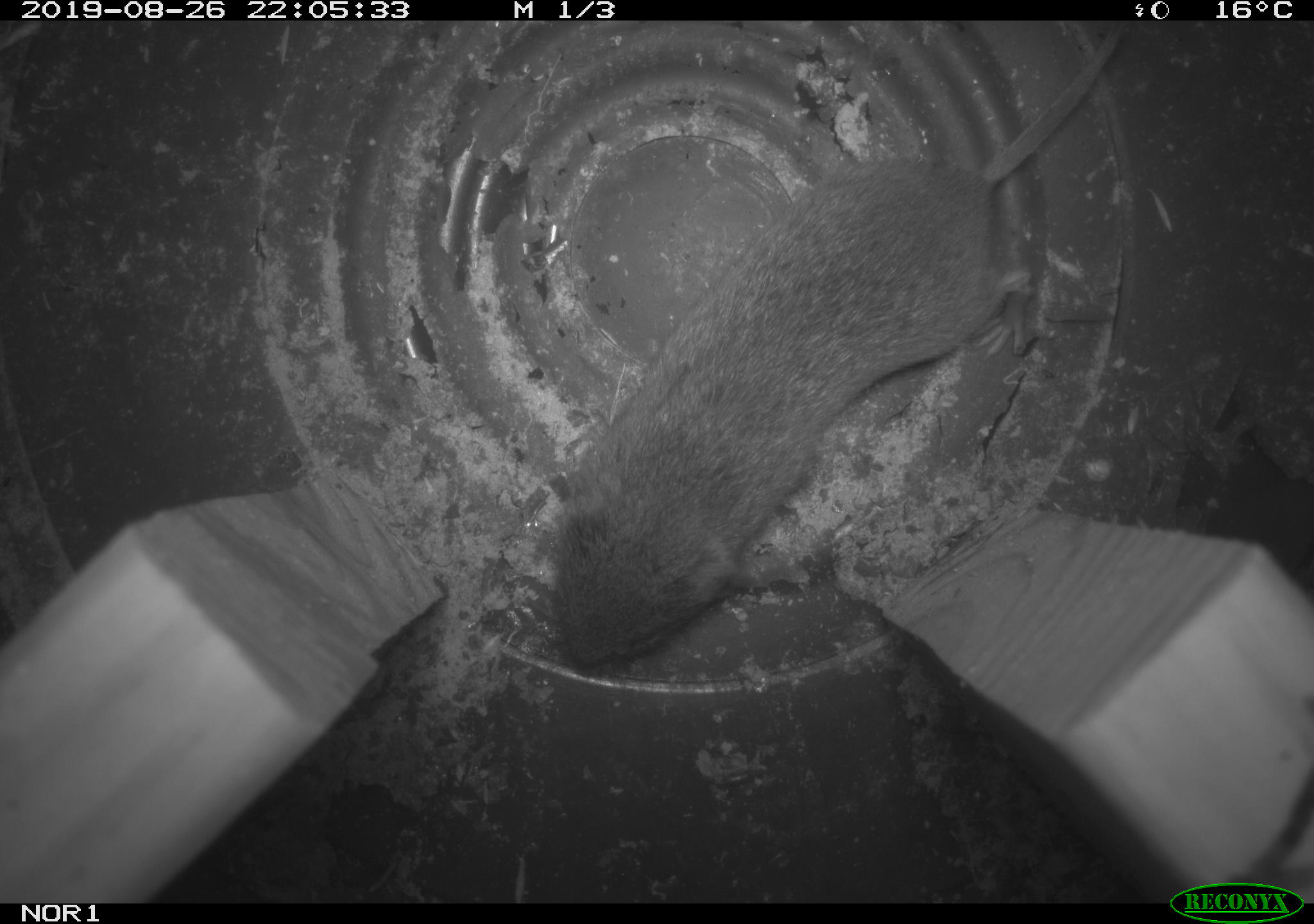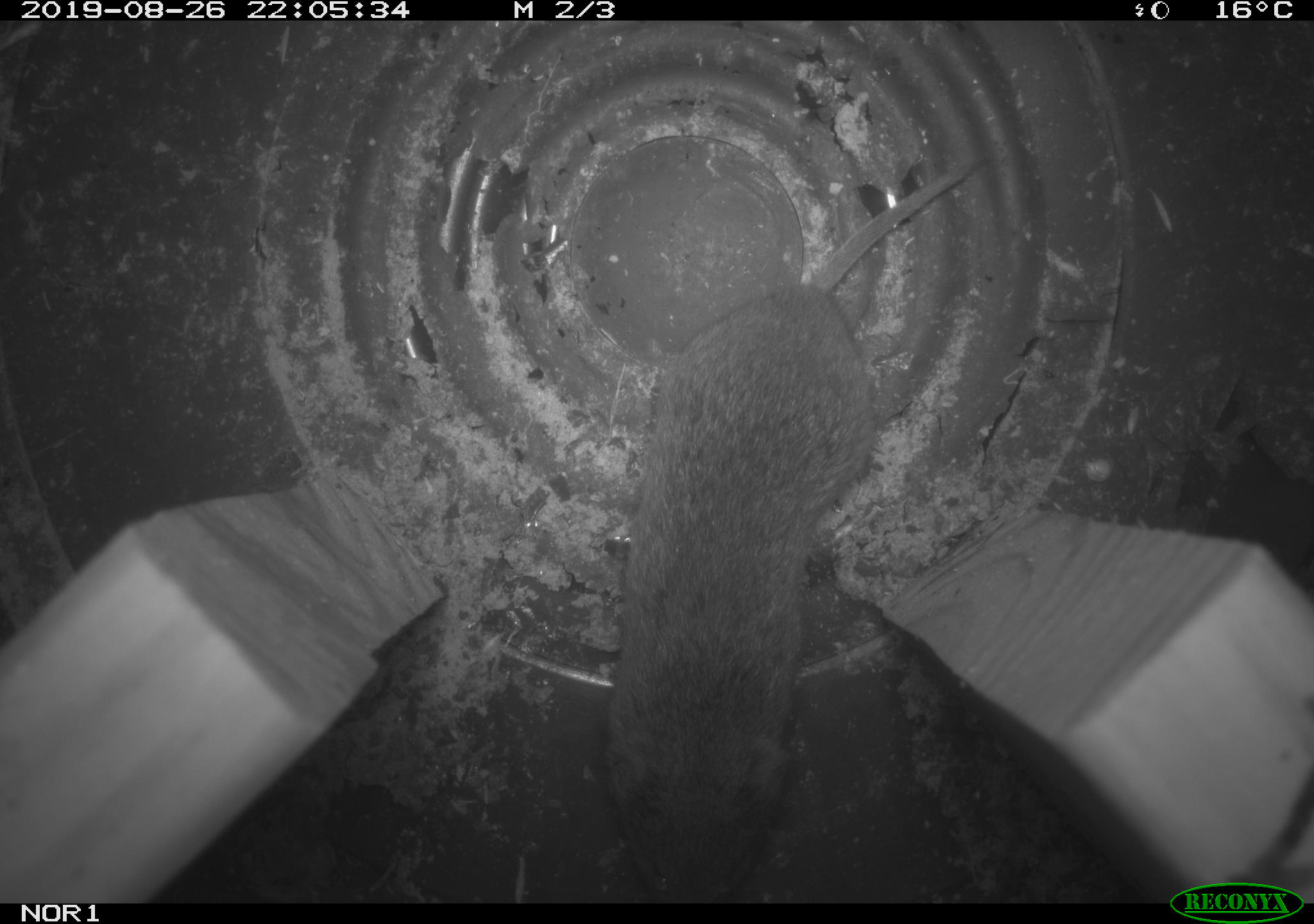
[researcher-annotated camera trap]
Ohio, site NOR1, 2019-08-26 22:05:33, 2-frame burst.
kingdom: Animalia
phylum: Chordata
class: Mammalia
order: Rodentia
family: Cricetidae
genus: Microtus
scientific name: Microtus pennsylvanicus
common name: meadow vole